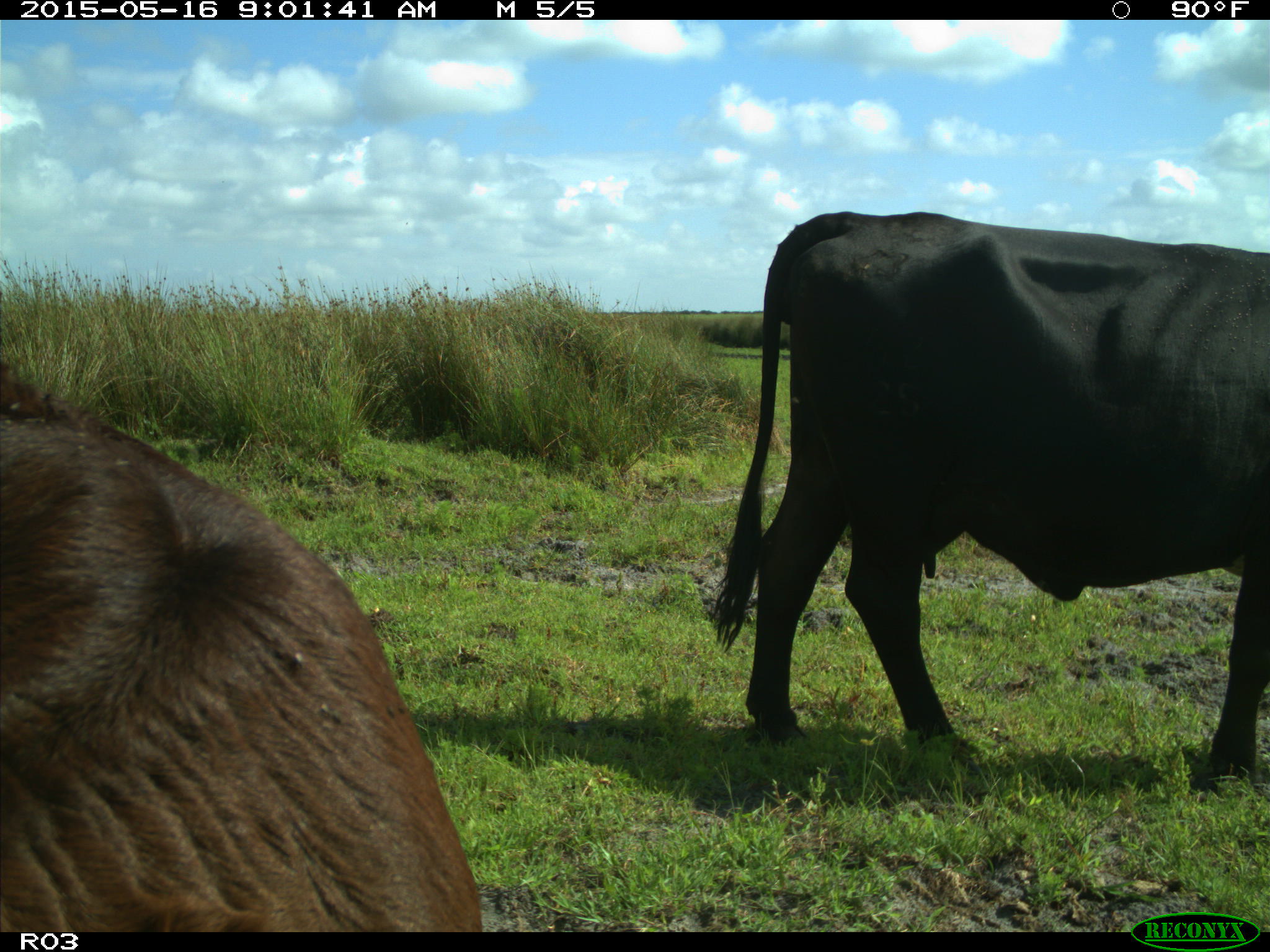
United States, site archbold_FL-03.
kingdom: Animalia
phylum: Chordata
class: Mammalia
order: Artiodactyla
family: Bovidae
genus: Bos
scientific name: Bos taurus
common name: domestic cow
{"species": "Bos taurus (domestic cow)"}